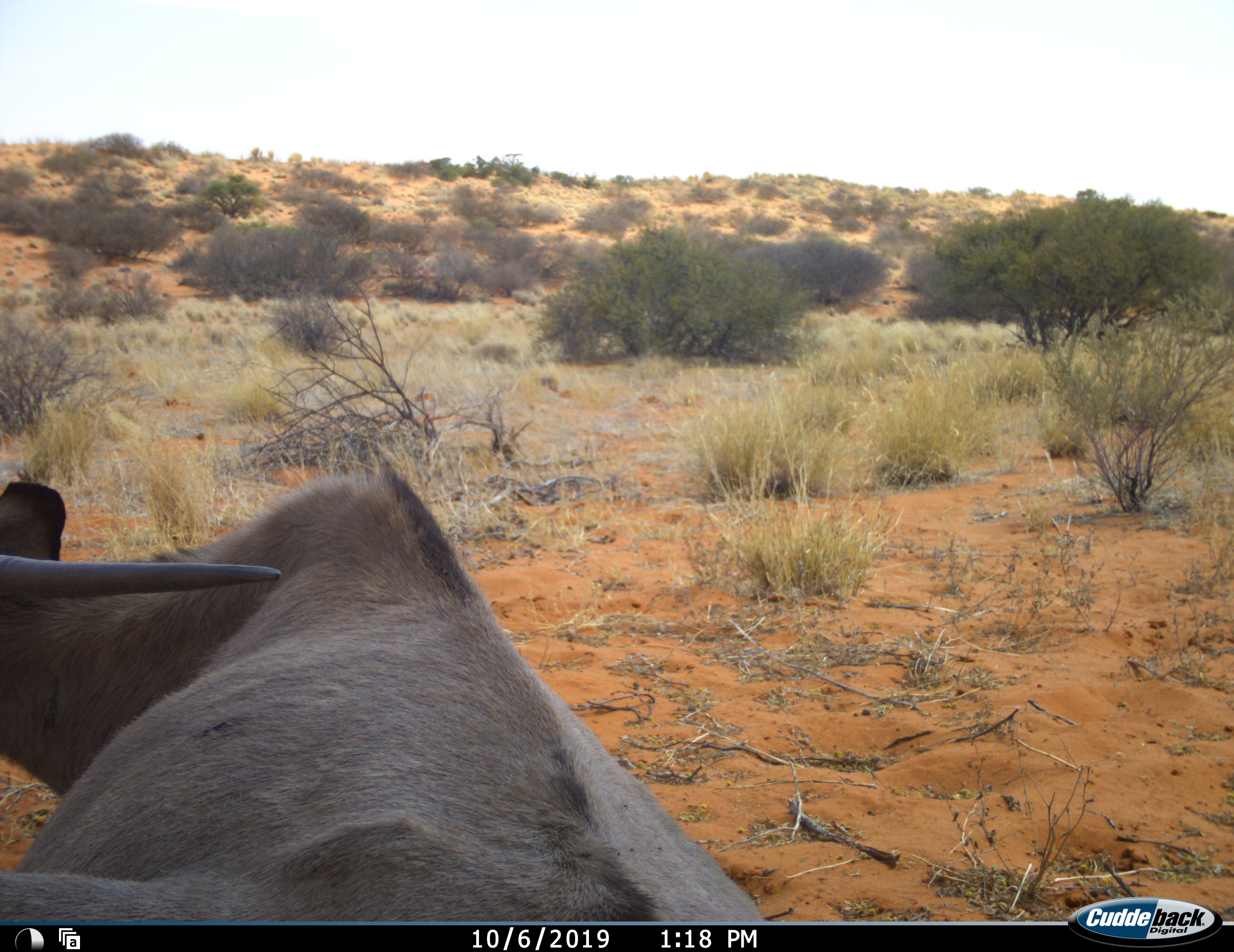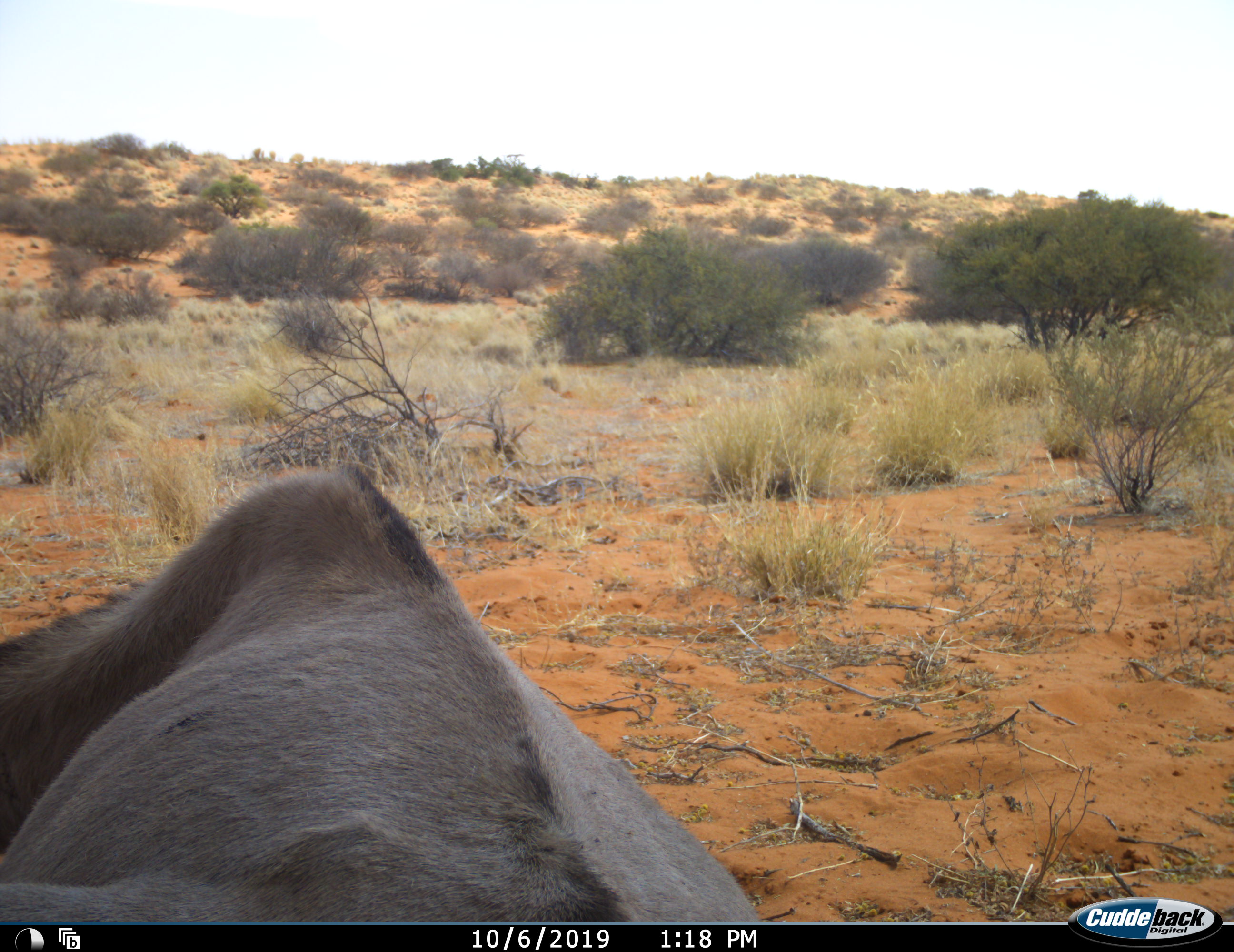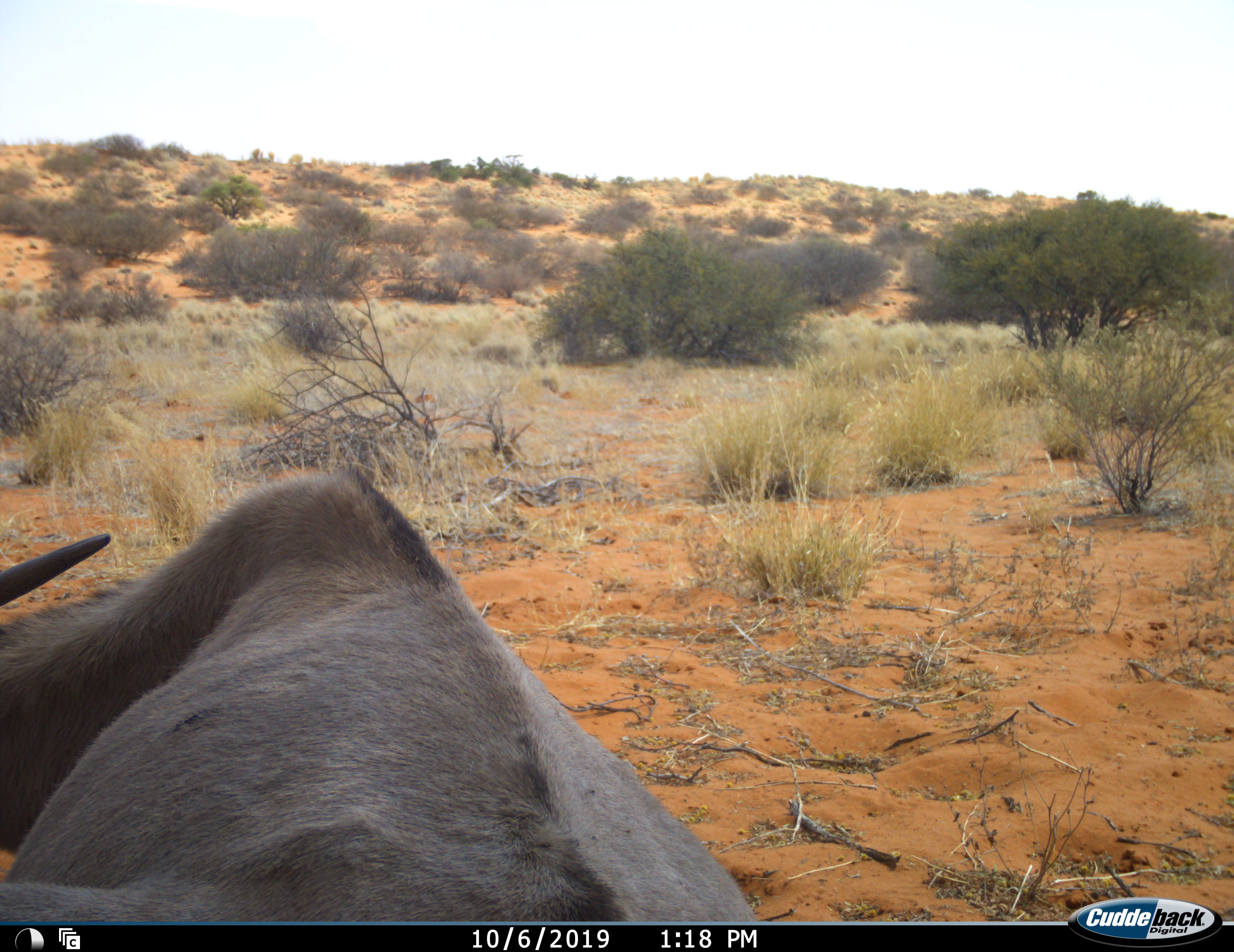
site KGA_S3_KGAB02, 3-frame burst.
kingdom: Animalia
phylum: Chordata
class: Mammalia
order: Artiodactyla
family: Bovidae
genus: Tragelaphus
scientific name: Tragelaphus oryx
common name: eland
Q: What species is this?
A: Eland (Tragelaphus oryx).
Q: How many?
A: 1.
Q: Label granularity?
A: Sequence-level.